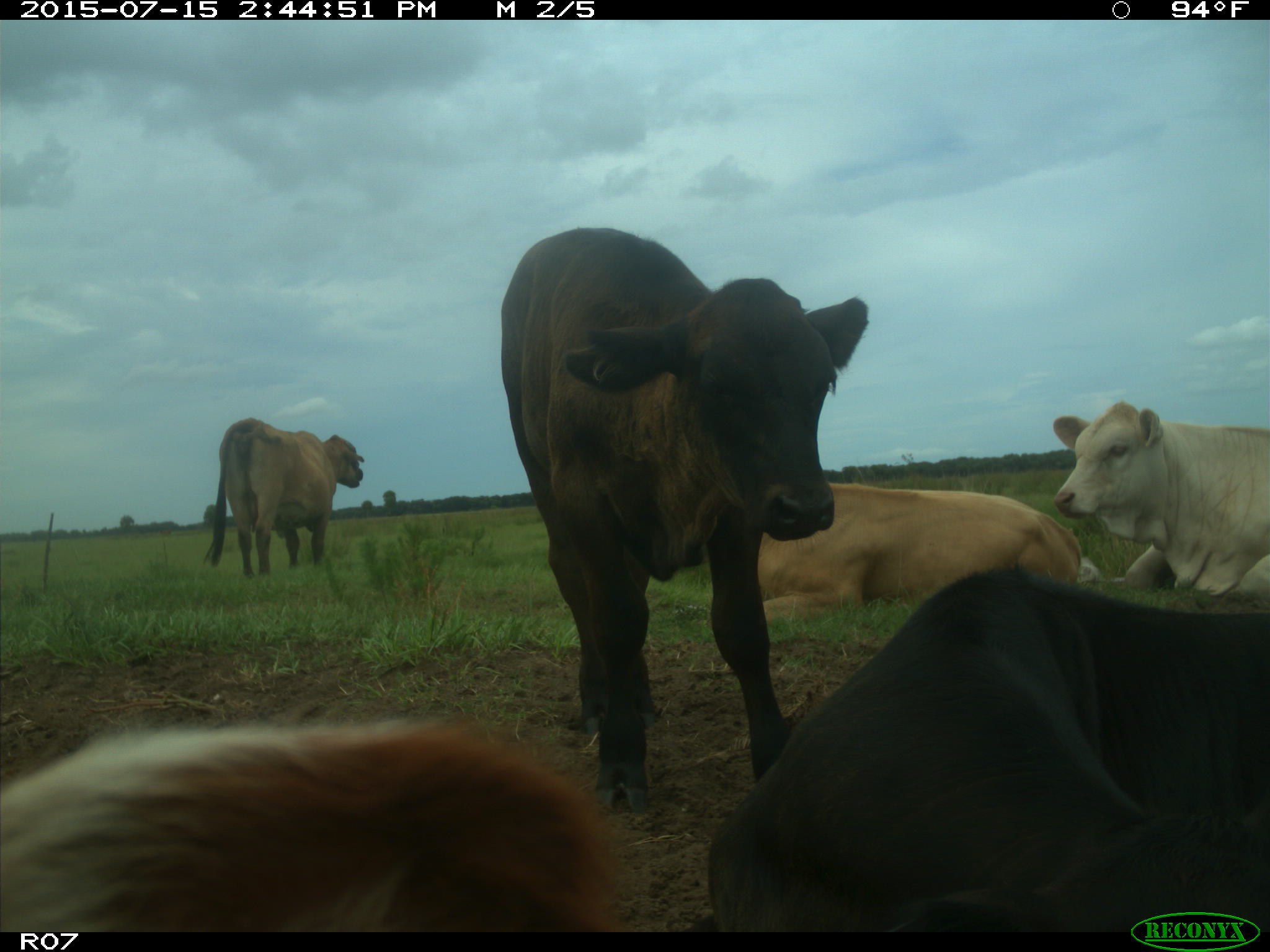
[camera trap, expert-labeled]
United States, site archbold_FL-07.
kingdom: Animalia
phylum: Chordata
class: Mammalia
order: Artiodactyla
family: Bovidae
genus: Bos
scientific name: Bos taurus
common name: domestic cow